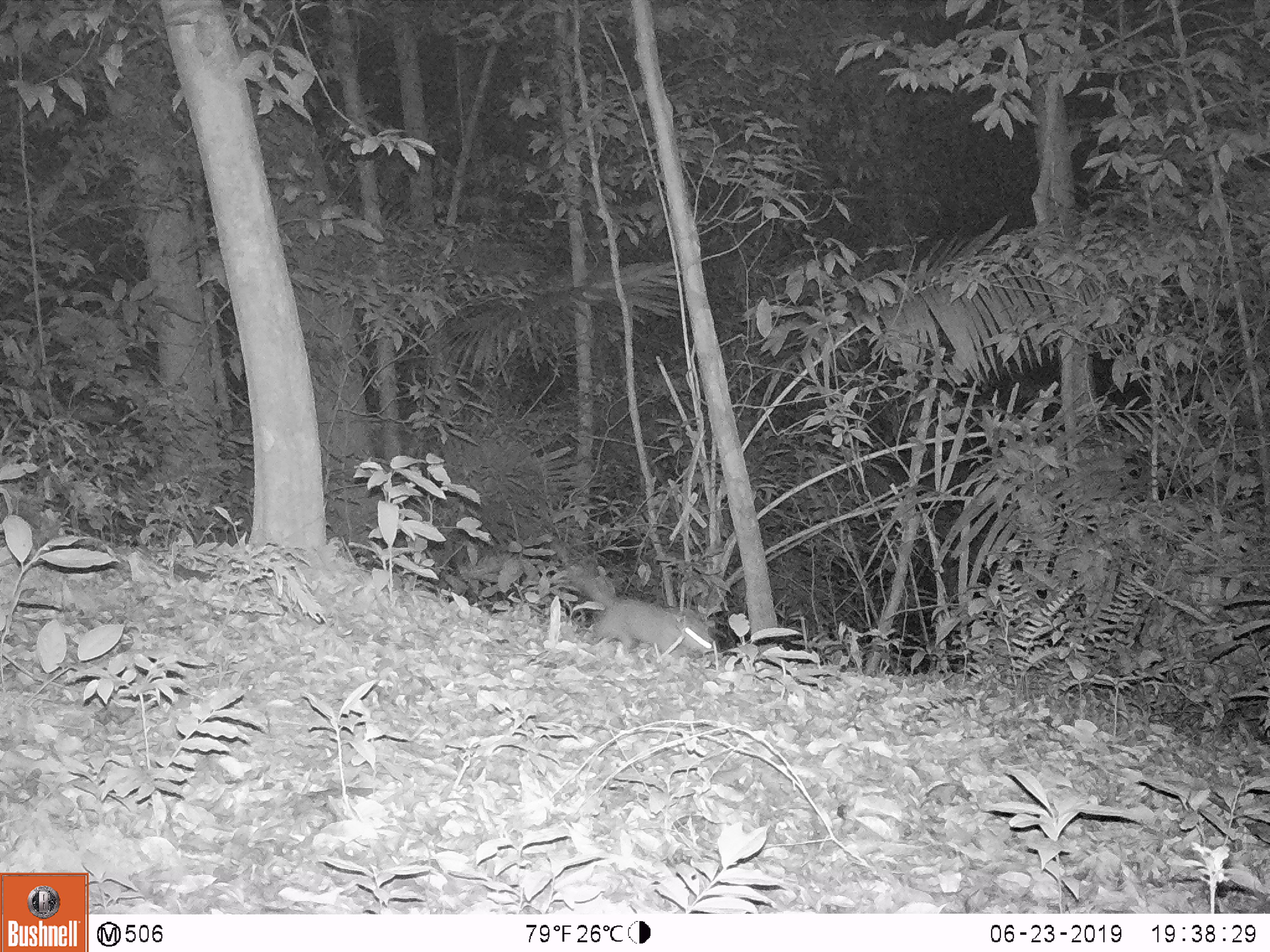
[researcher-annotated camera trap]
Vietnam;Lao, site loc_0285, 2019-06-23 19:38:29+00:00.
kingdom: Animalia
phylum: Chordata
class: Mammalia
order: Carnivora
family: Mustelidae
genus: Melogale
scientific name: Melogale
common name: ferret badger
Ferret badger (Melogale). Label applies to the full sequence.